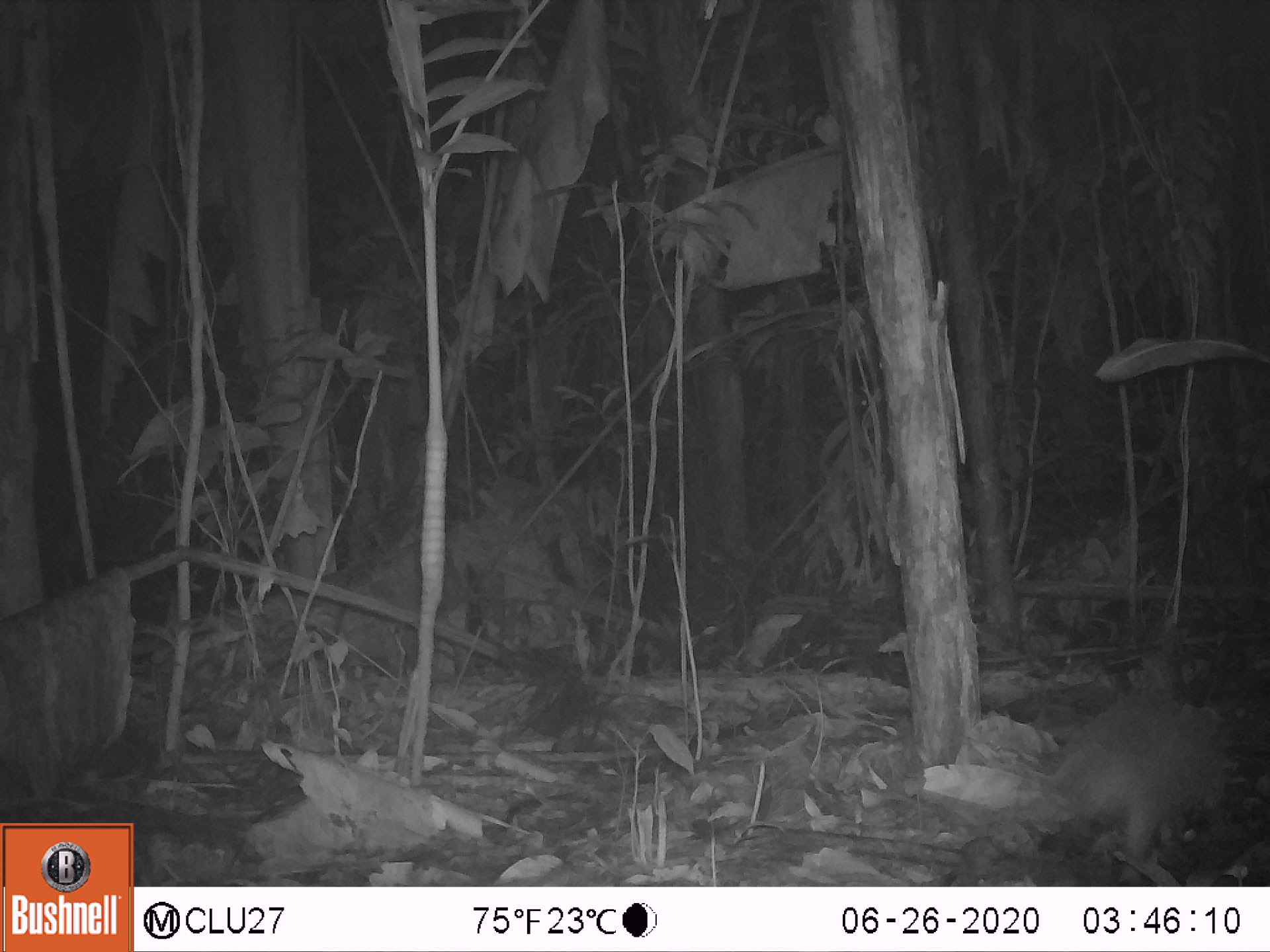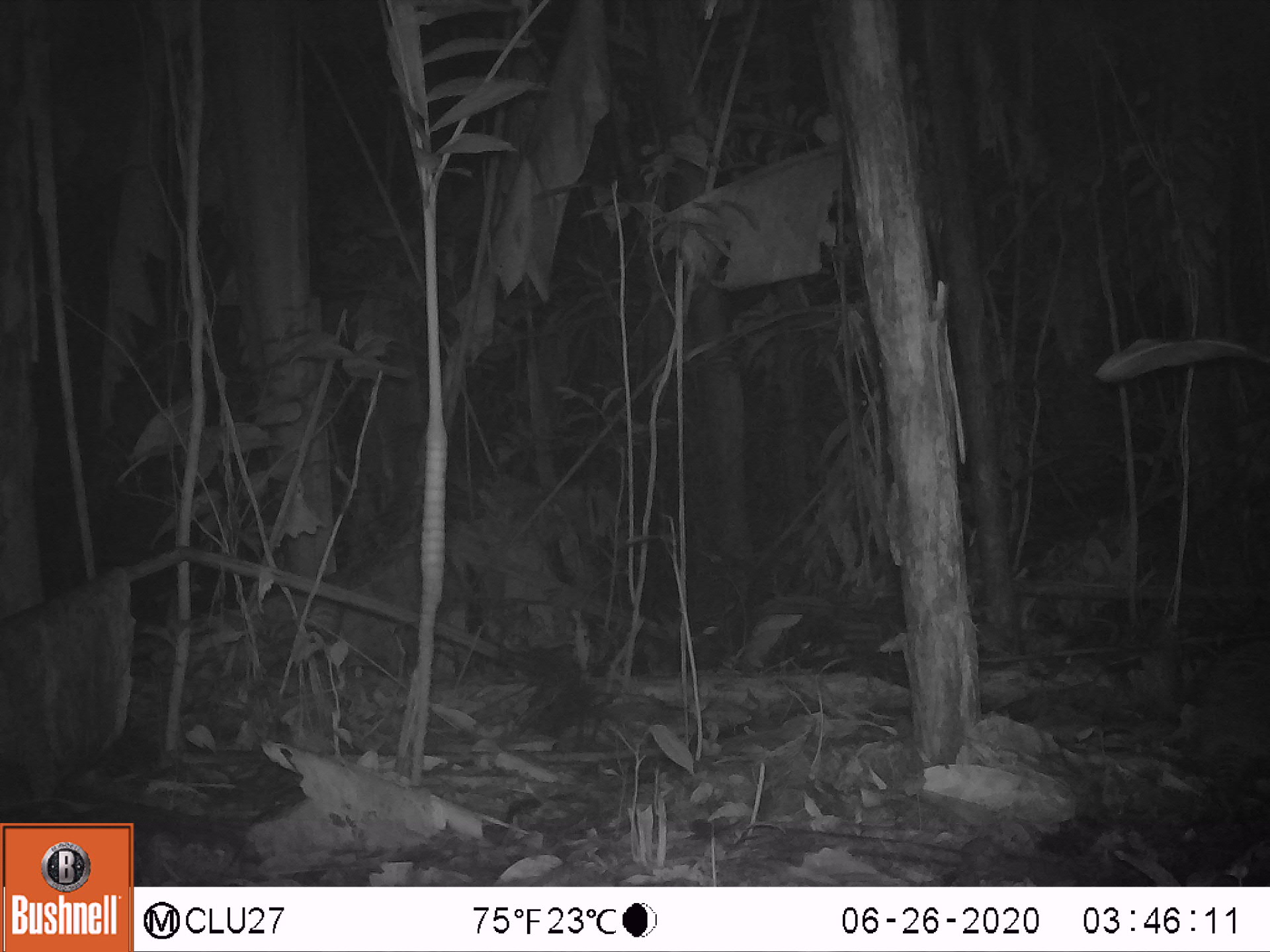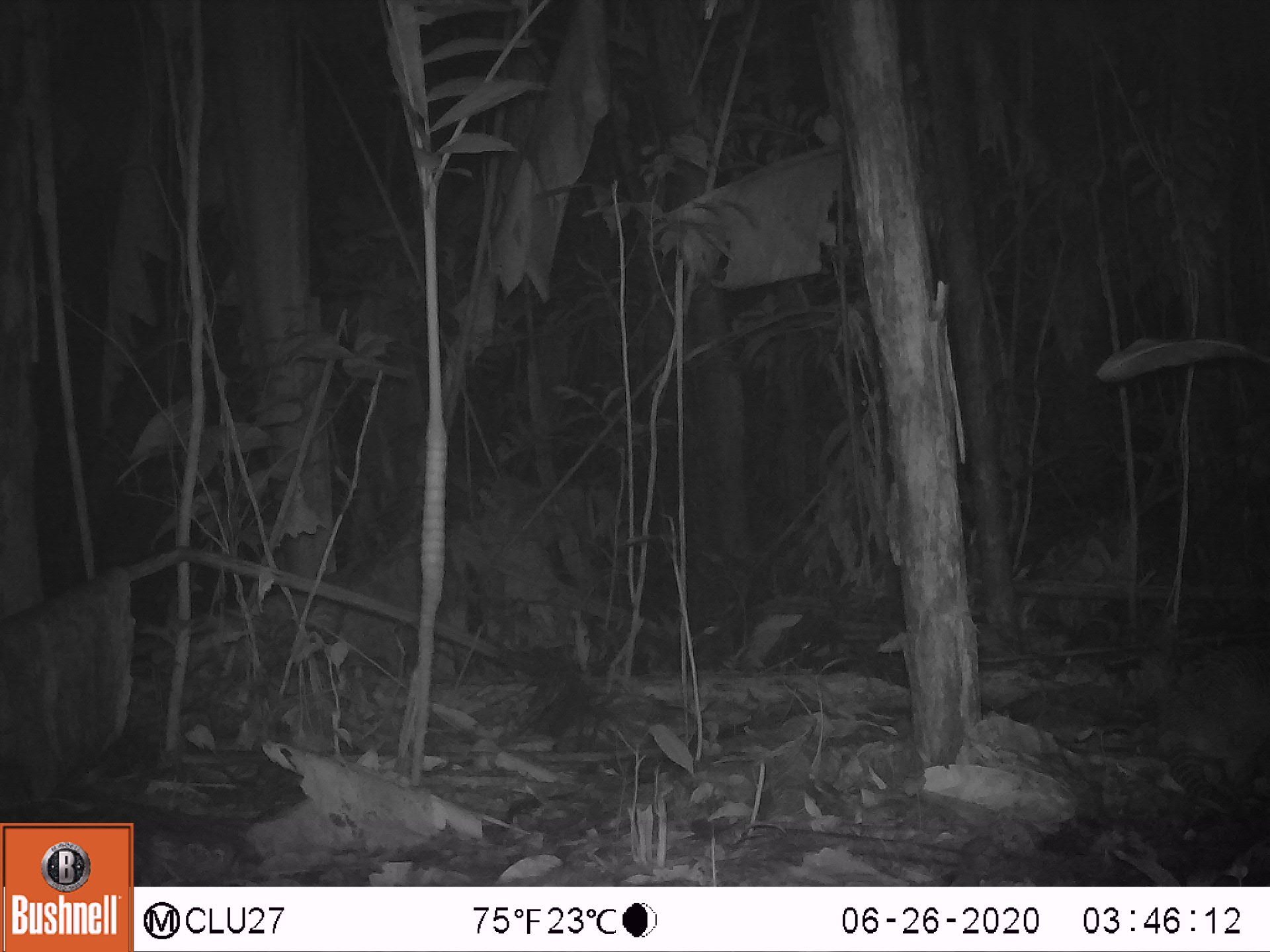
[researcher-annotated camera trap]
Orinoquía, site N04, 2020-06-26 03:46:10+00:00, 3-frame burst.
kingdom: Animalia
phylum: Chordata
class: Mammalia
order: Cingulata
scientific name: Cingulata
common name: armadillo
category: unknown armadillo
Unknown armadillo (armadillo) (Cingulata).